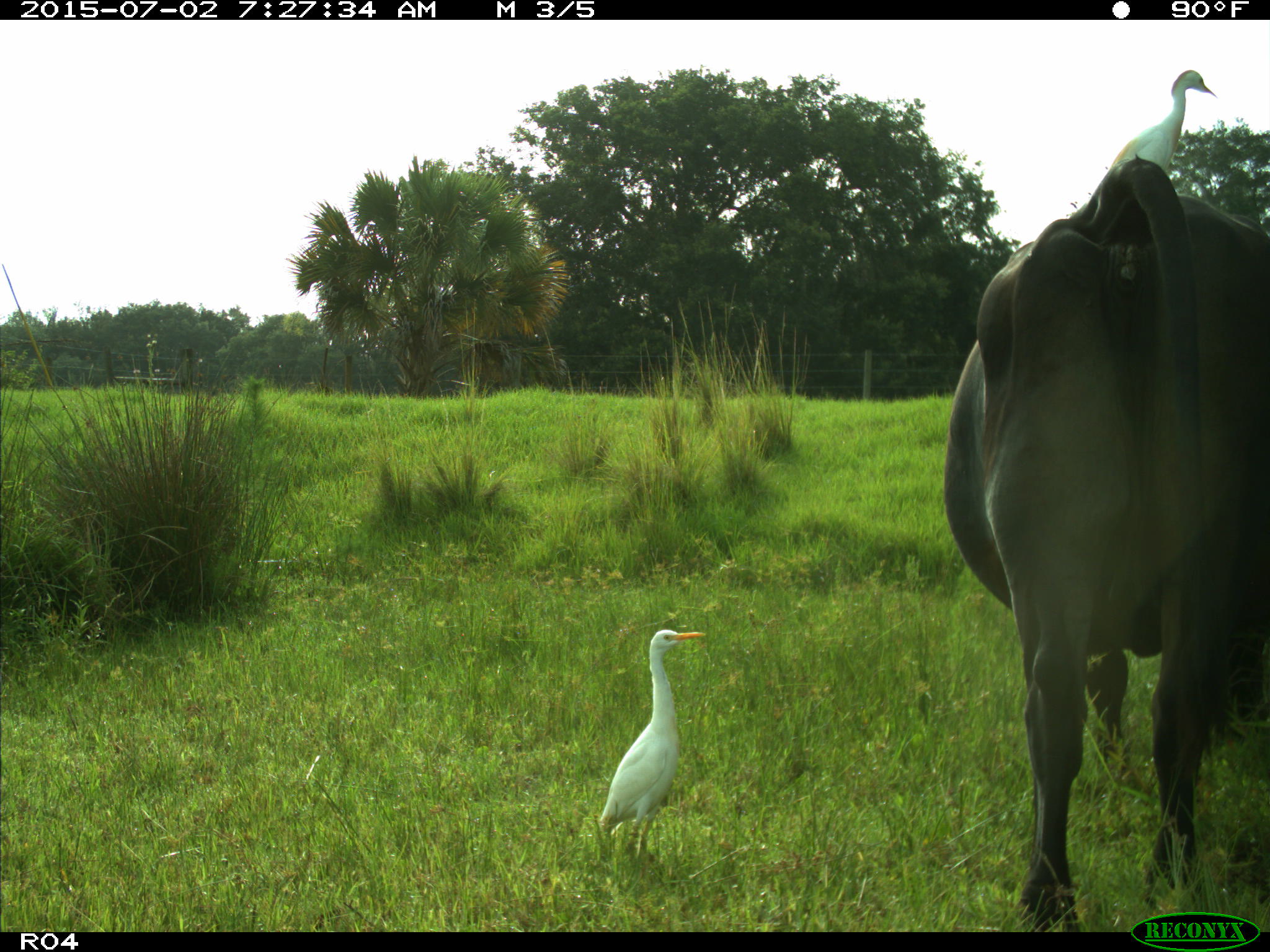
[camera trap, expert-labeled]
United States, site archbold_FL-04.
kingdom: Animalia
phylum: Chordata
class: Mammalia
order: Artiodactyla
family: Bovidae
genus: Bos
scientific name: Bos taurus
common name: domestic cow